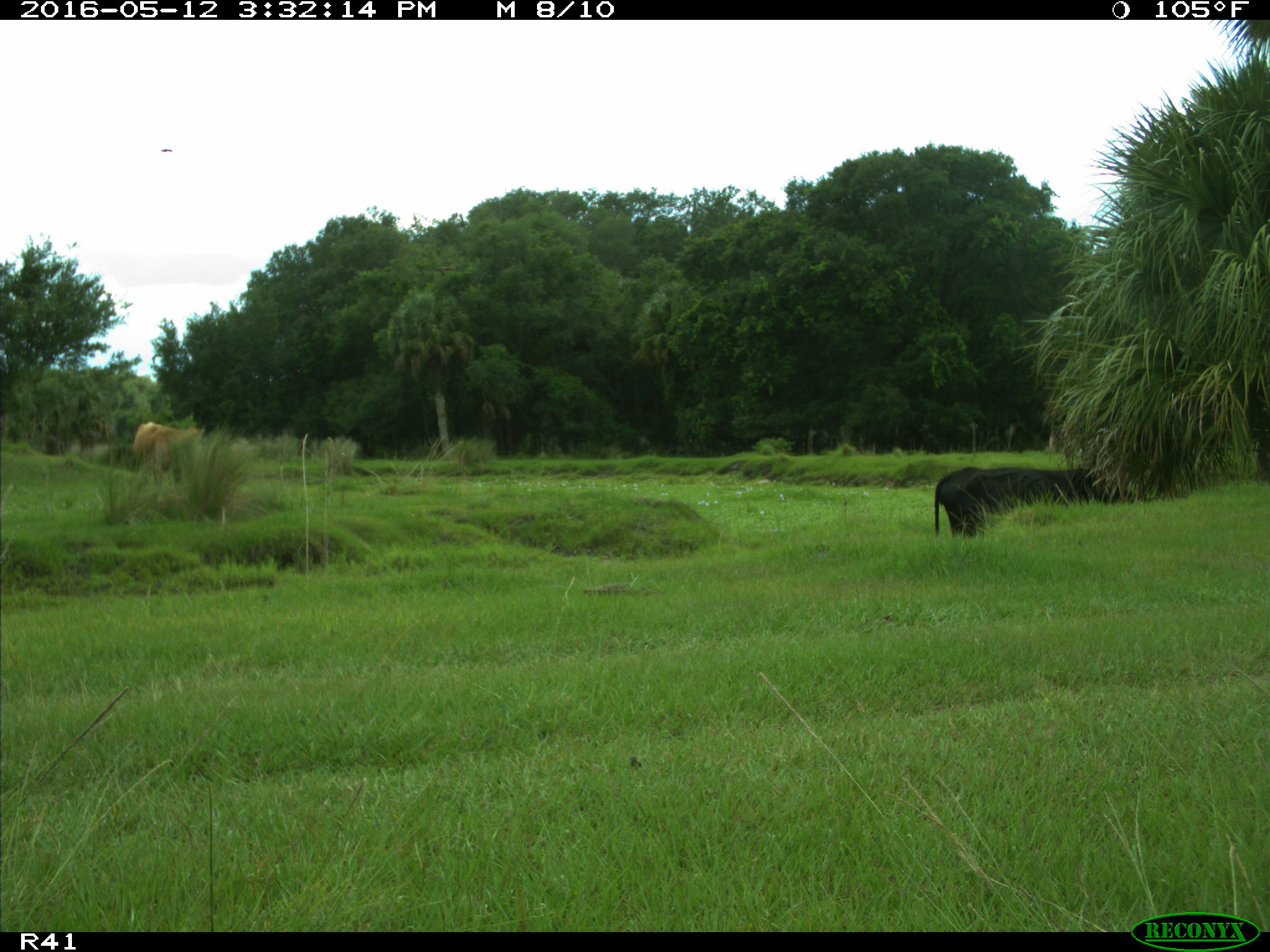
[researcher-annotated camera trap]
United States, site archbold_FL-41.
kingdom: Animalia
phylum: Chordata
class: Mammalia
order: Artiodactyla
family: Bovidae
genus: Bos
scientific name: Bos taurus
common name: domestic cow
Bos taurus (domestic cow).